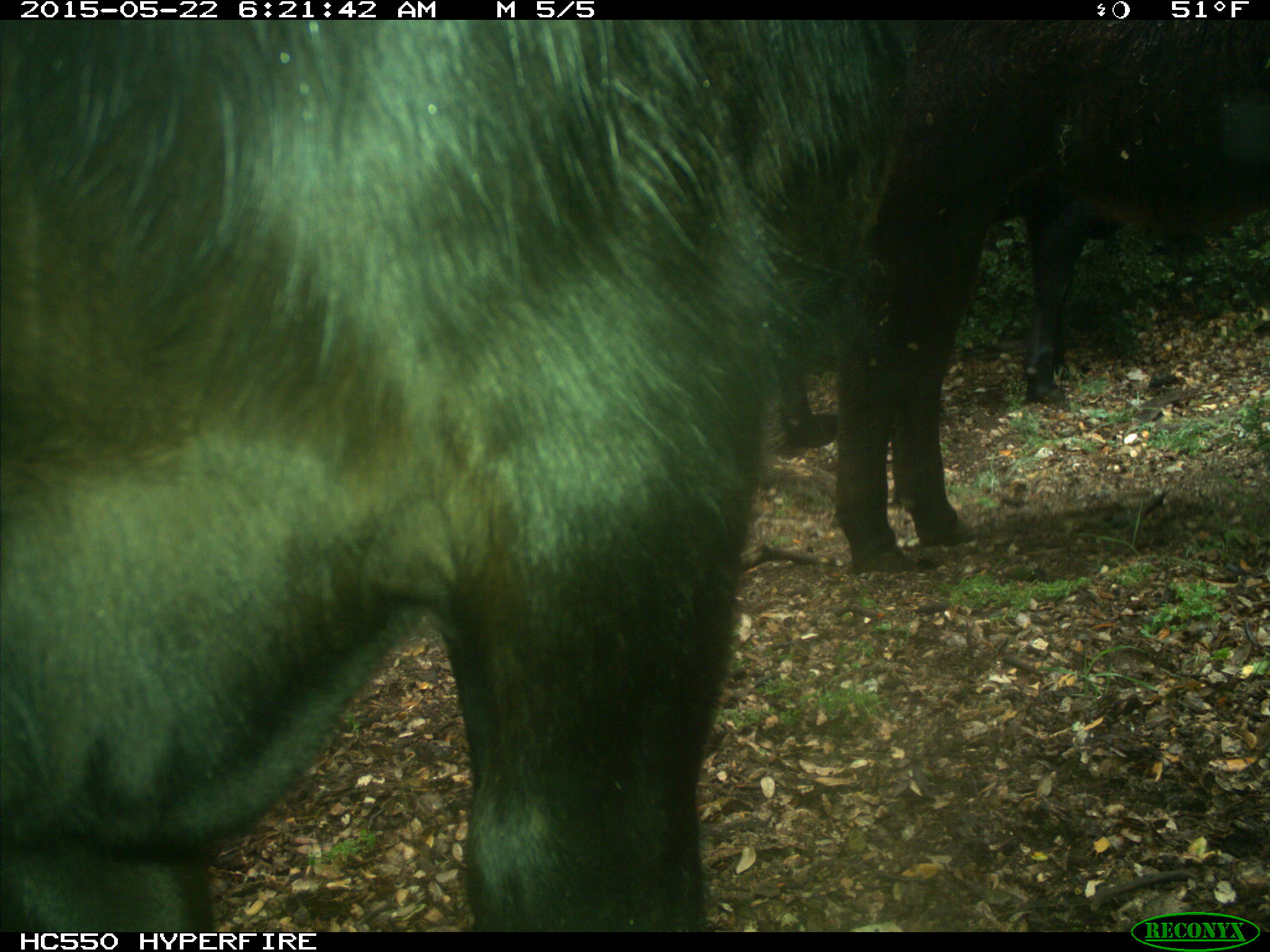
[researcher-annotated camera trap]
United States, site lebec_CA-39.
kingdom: Animalia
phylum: Chordata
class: Mammalia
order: Artiodactyla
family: Bovidae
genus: Bos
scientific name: Bos taurus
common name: domestic cow